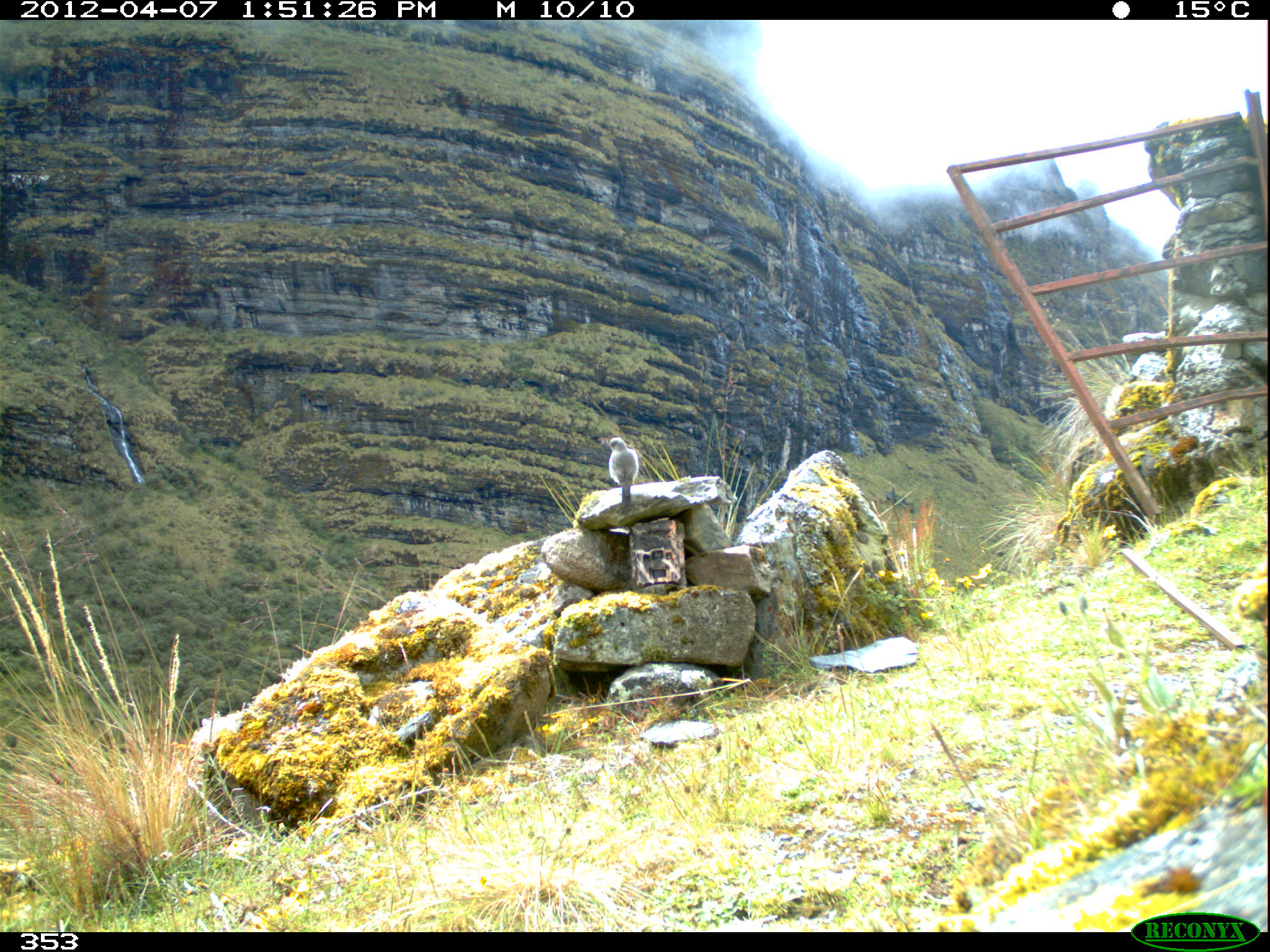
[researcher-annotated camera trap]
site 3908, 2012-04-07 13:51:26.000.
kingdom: Animalia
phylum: Chordata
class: Aves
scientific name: Aves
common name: bird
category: unknown bird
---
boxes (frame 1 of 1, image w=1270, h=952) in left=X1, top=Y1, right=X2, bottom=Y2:
unknown bird: left=605, top=436, right=639, bottom=506